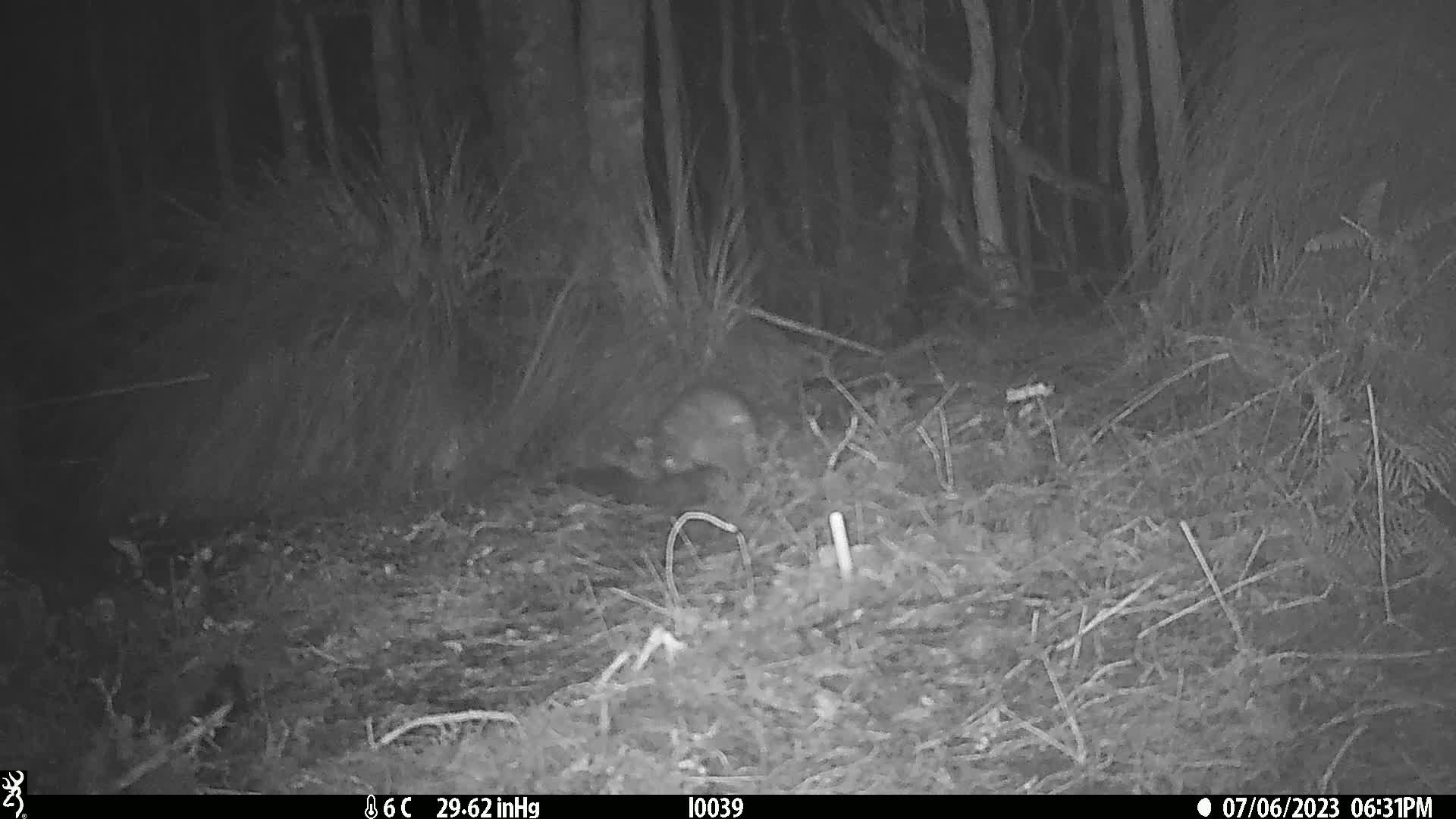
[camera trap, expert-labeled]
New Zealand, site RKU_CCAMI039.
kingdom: Animalia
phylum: Chordata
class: Mammalia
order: Diprotodontia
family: Phalangeridae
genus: Trichosurus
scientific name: Trichosurus vulpecula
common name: common brushtail possum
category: possum